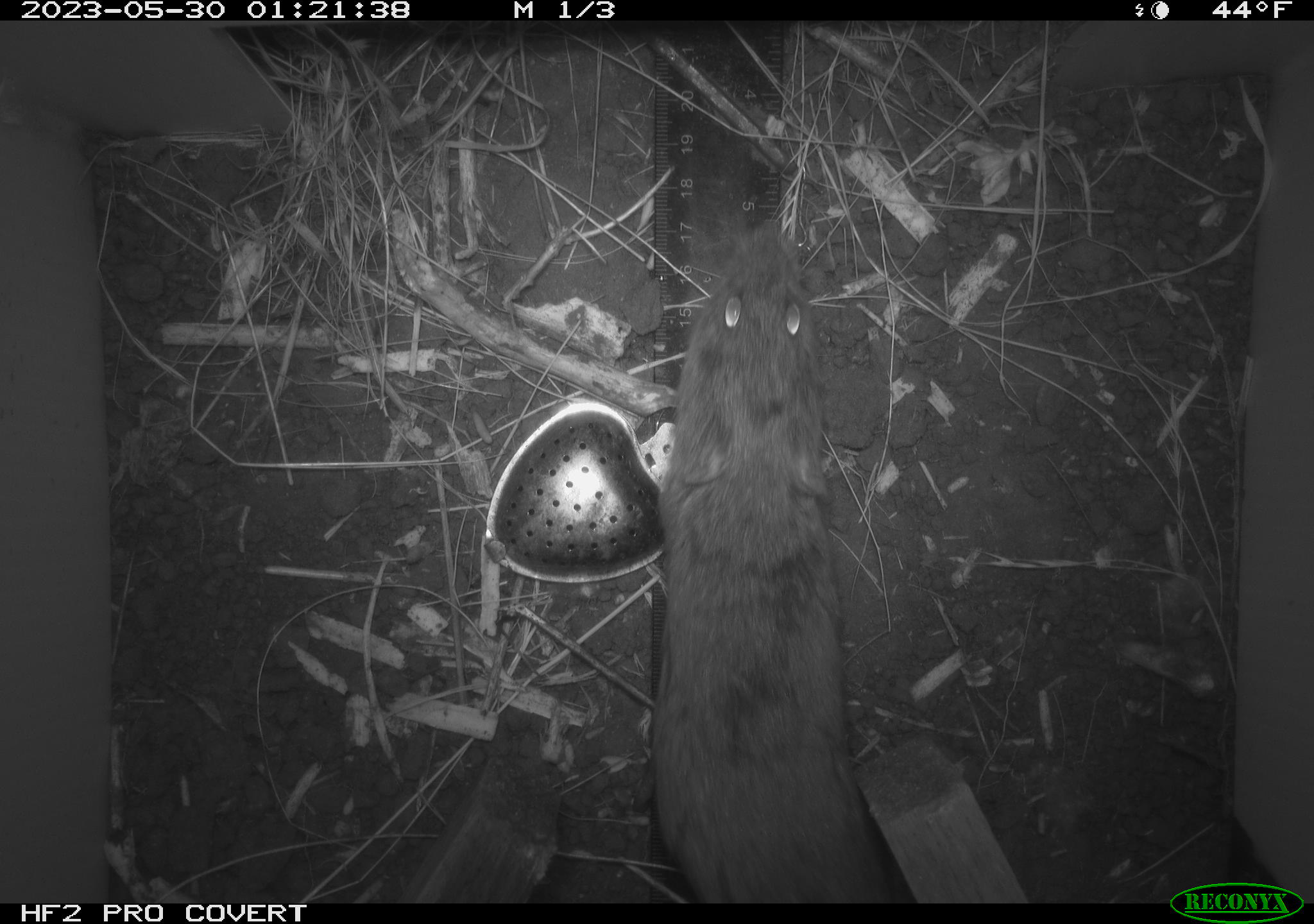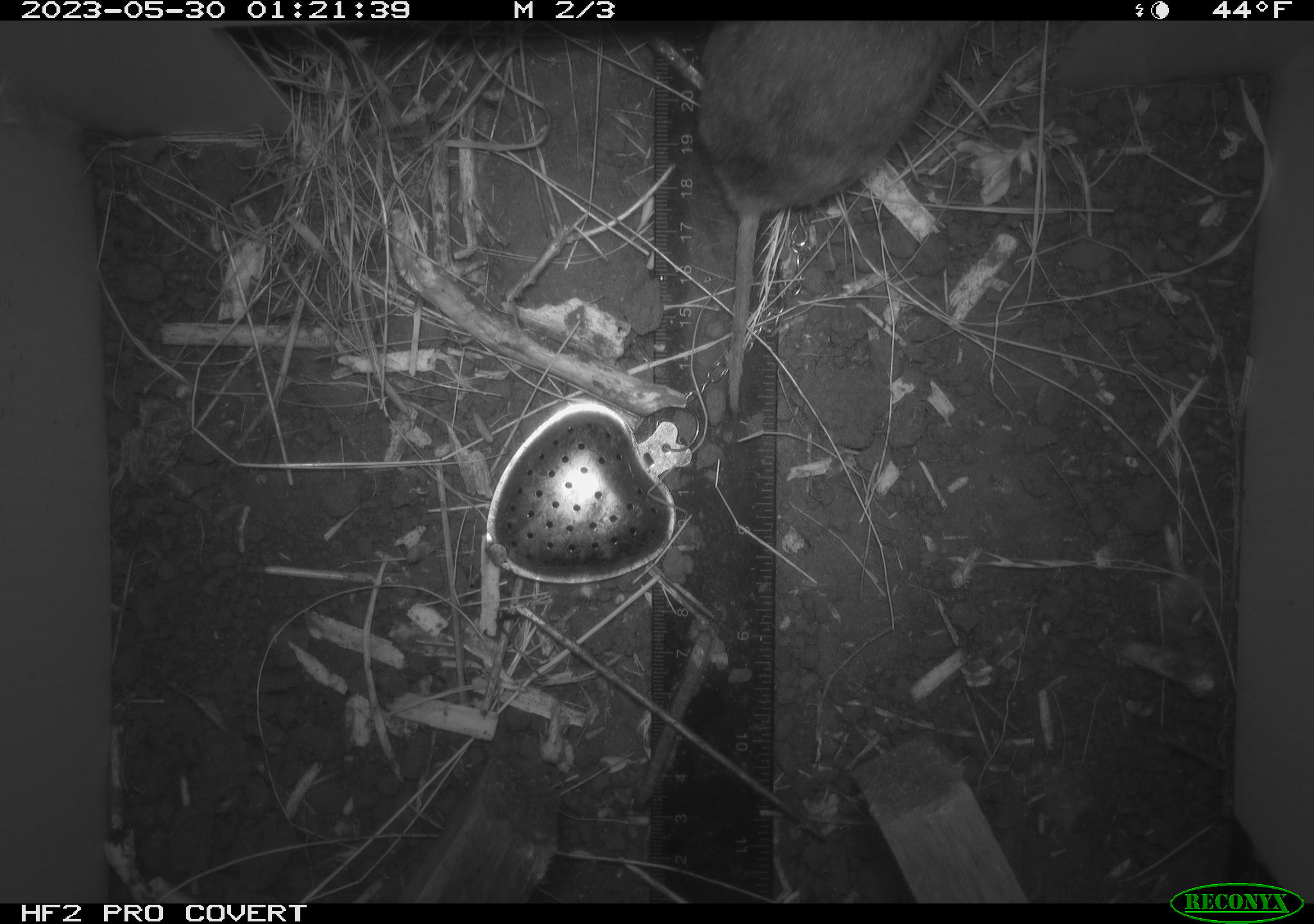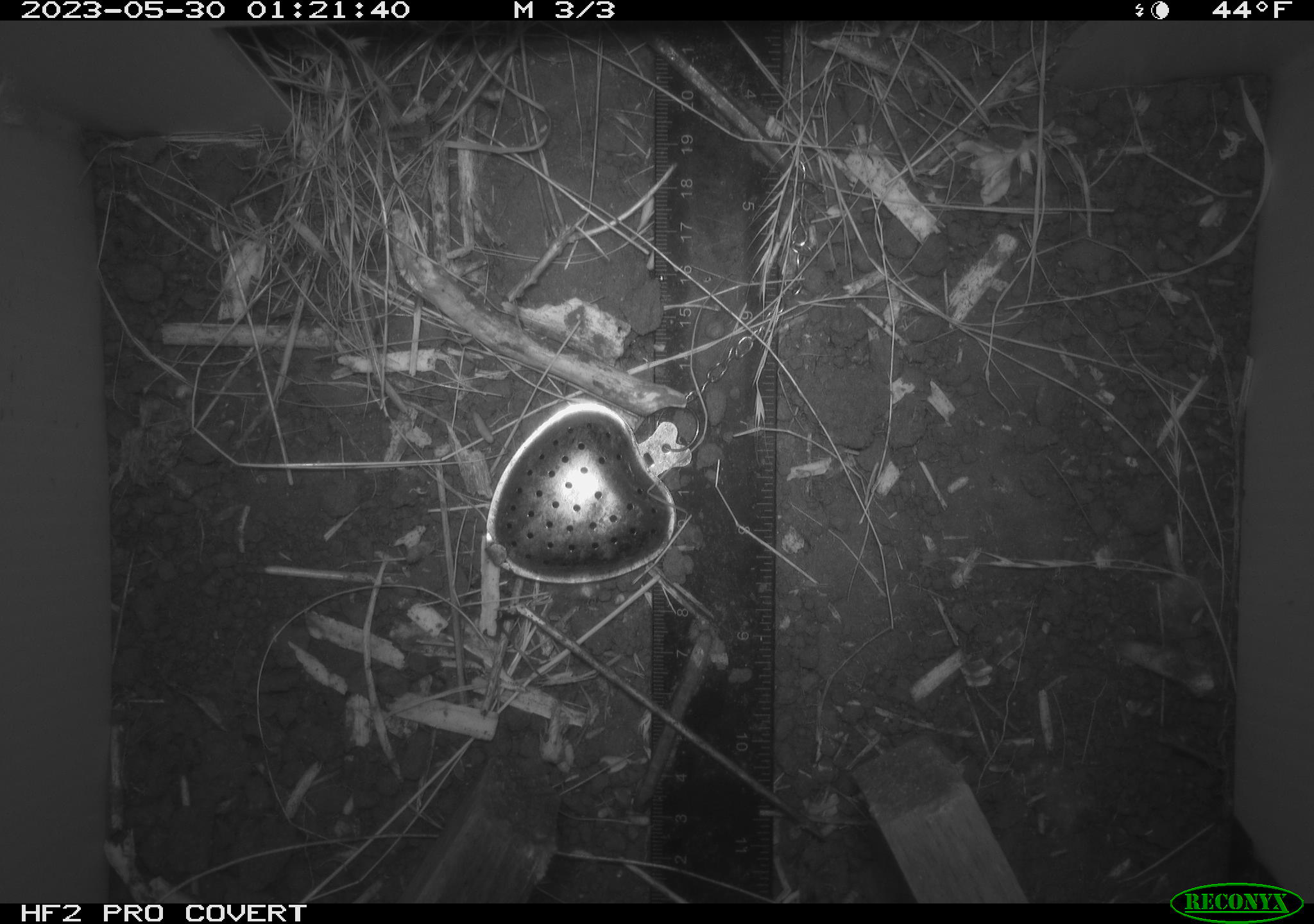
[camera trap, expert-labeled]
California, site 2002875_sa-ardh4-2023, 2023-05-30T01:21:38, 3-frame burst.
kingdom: Animalia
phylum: Chordata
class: Mammalia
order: Rodentia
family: Cricetidae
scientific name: Arvicolinae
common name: voles, lemmings, and muskrats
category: arvicolinae subfamily